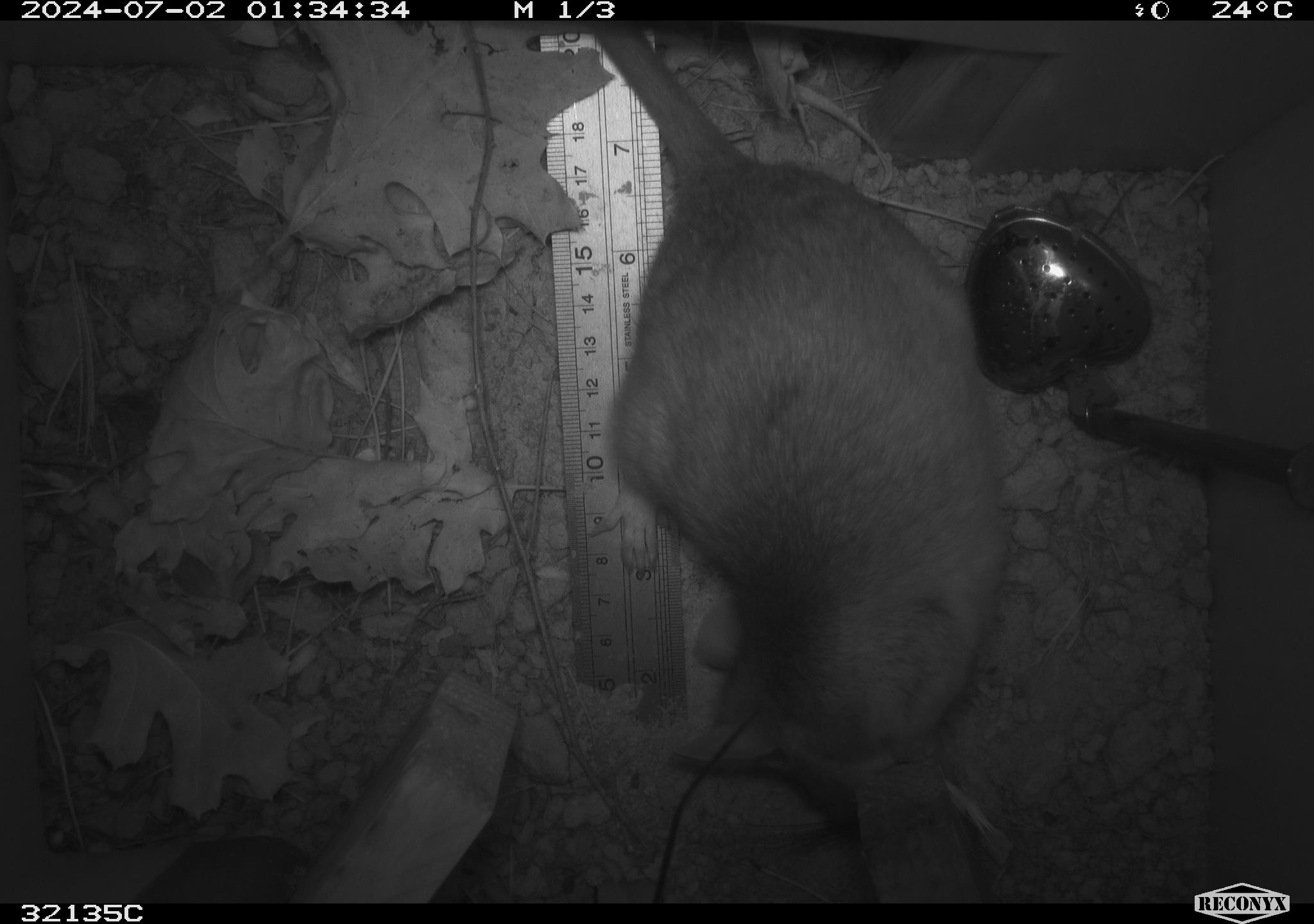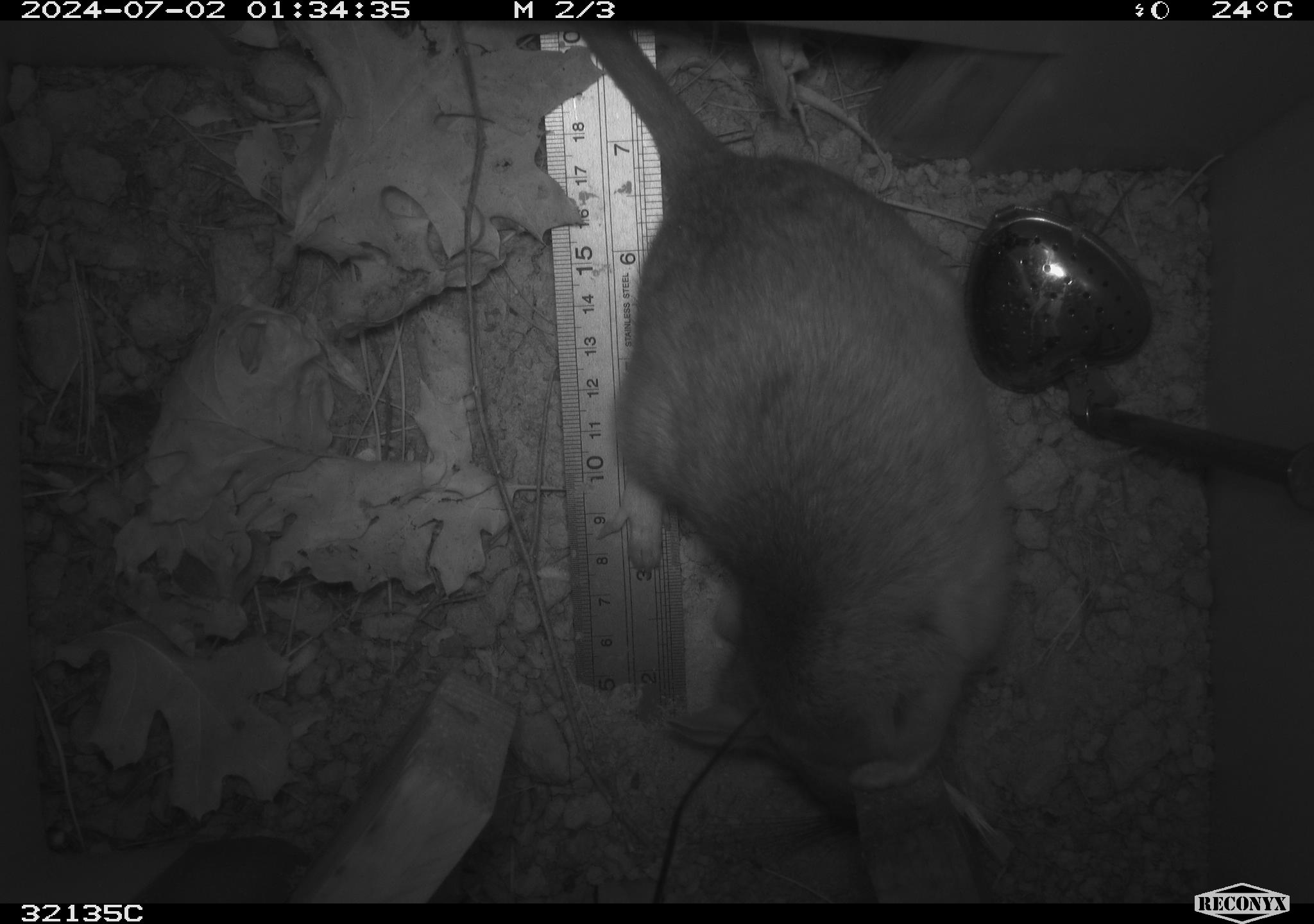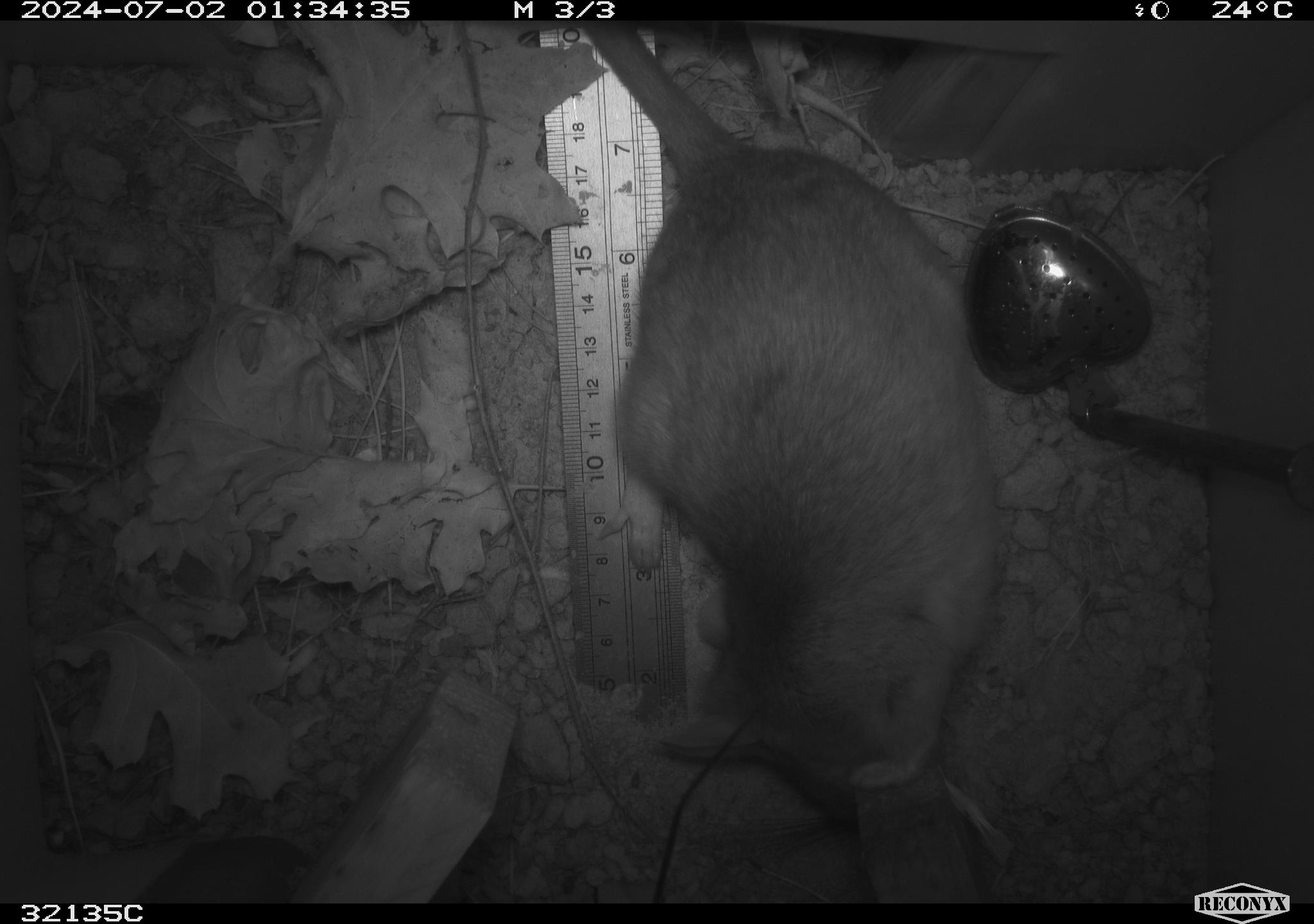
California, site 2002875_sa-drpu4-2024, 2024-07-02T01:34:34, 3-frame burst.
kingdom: Animalia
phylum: Chordata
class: Mammalia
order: Rodentia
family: Cricetidae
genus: Neotoma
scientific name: Neotoma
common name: pack rat or woodrat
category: neotoma species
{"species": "neotoma species (pack rat or woodrat) (Neotoma)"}